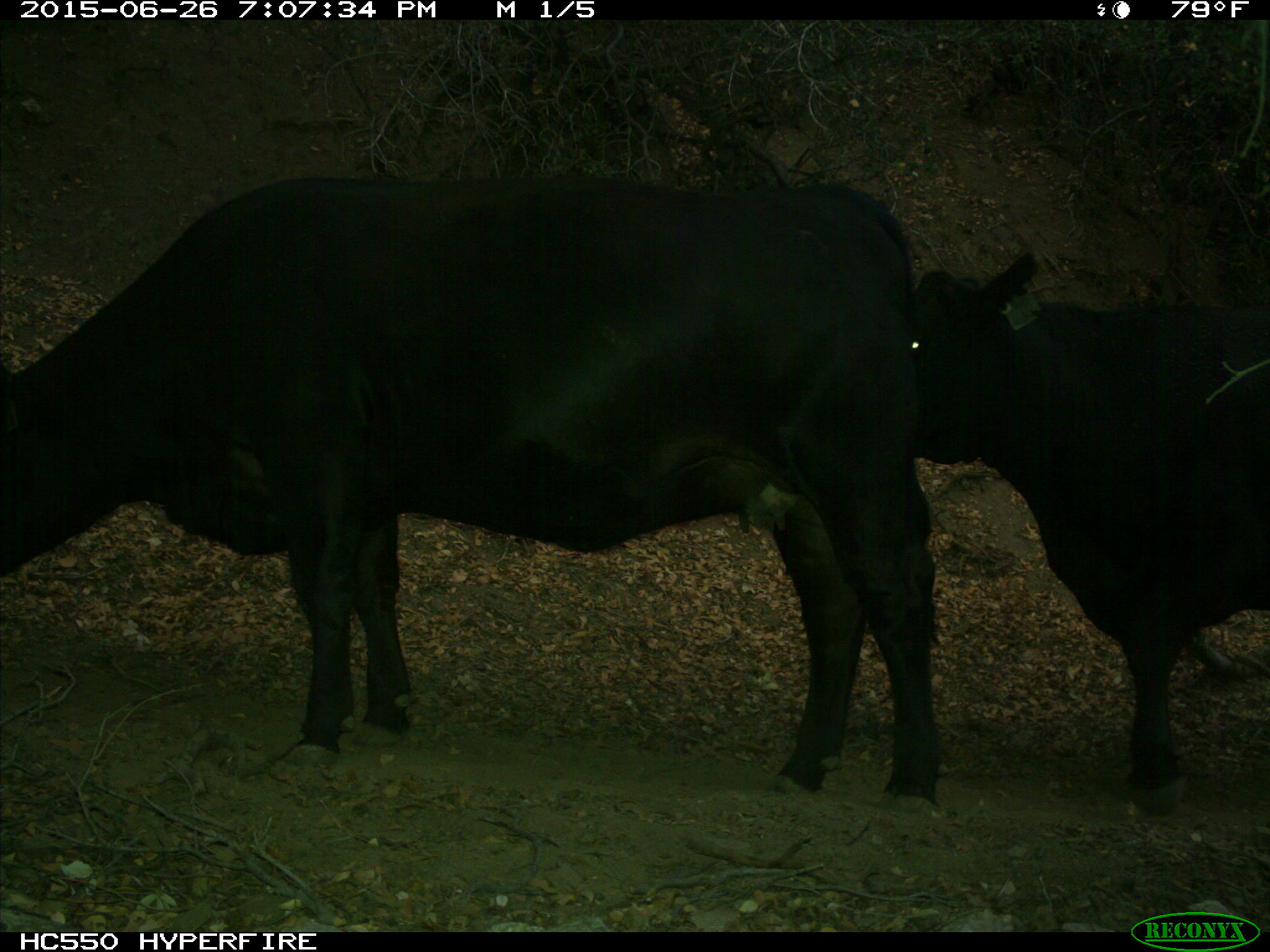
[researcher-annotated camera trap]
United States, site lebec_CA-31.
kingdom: Animalia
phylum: Chordata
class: Mammalia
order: Artiodactyla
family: Bovidae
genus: Bos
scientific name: Bos taurus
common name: domestic cow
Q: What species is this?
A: Bos taurus (domestic cow).